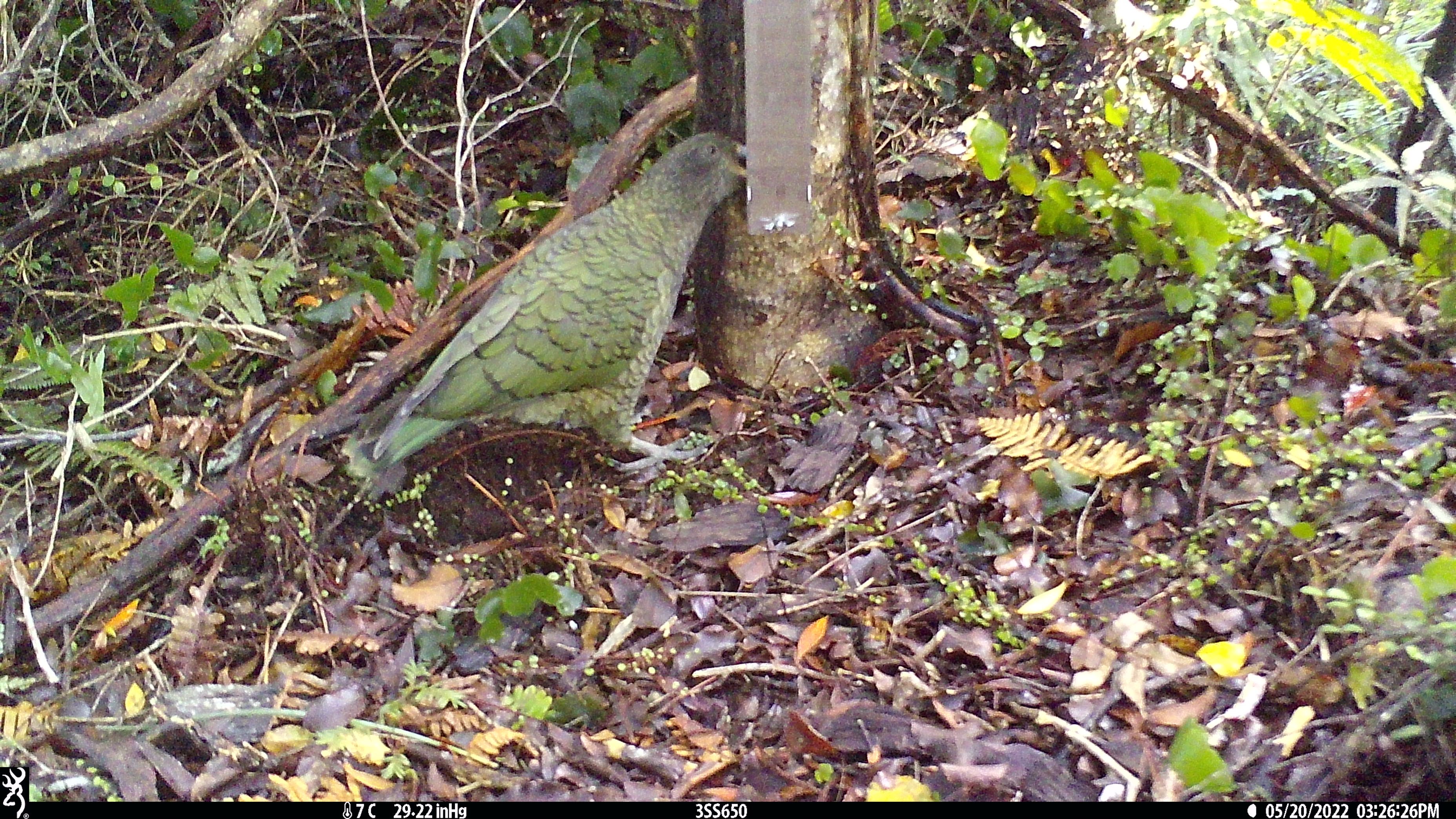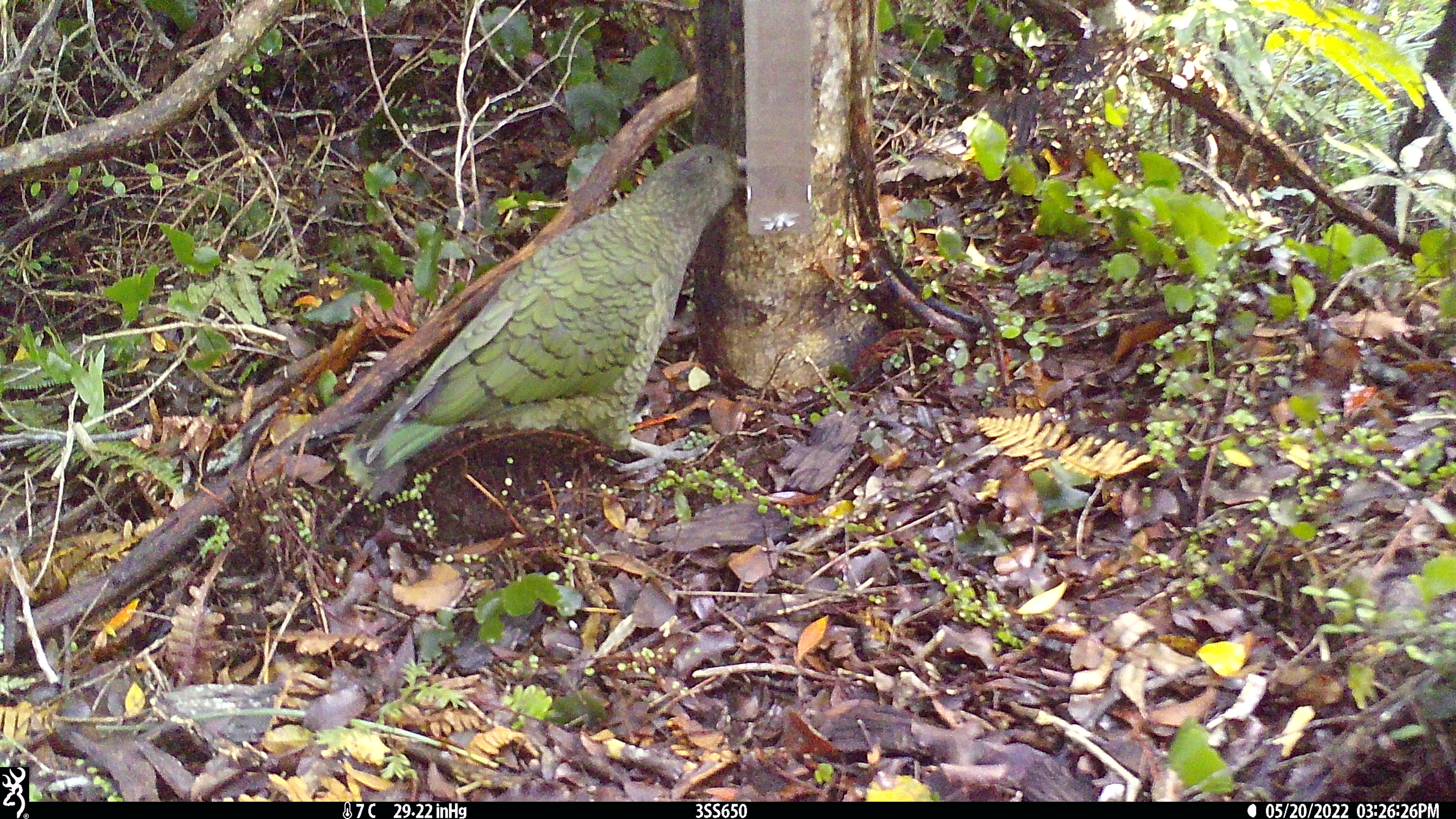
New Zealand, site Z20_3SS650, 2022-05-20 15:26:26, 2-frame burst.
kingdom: Animalia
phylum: Chordata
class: Aves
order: Psittaciformes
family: Strigopidae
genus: Nestor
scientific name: Nestor notabilis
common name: kea